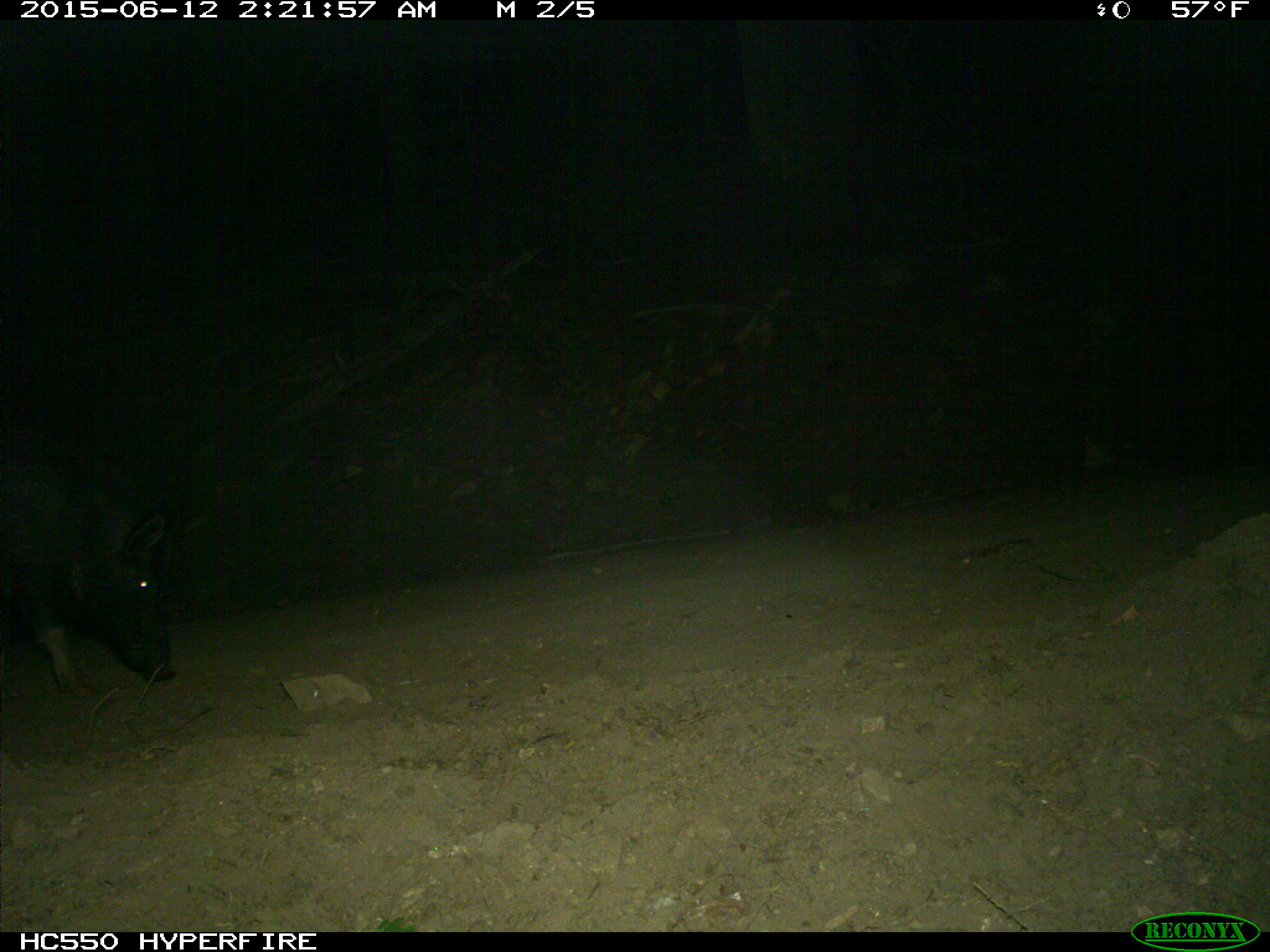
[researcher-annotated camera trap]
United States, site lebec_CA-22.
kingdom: Animalia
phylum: Chordata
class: Mammalia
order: Artiodactyla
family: Suidae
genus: Sus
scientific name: Sus scrofa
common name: wild boar